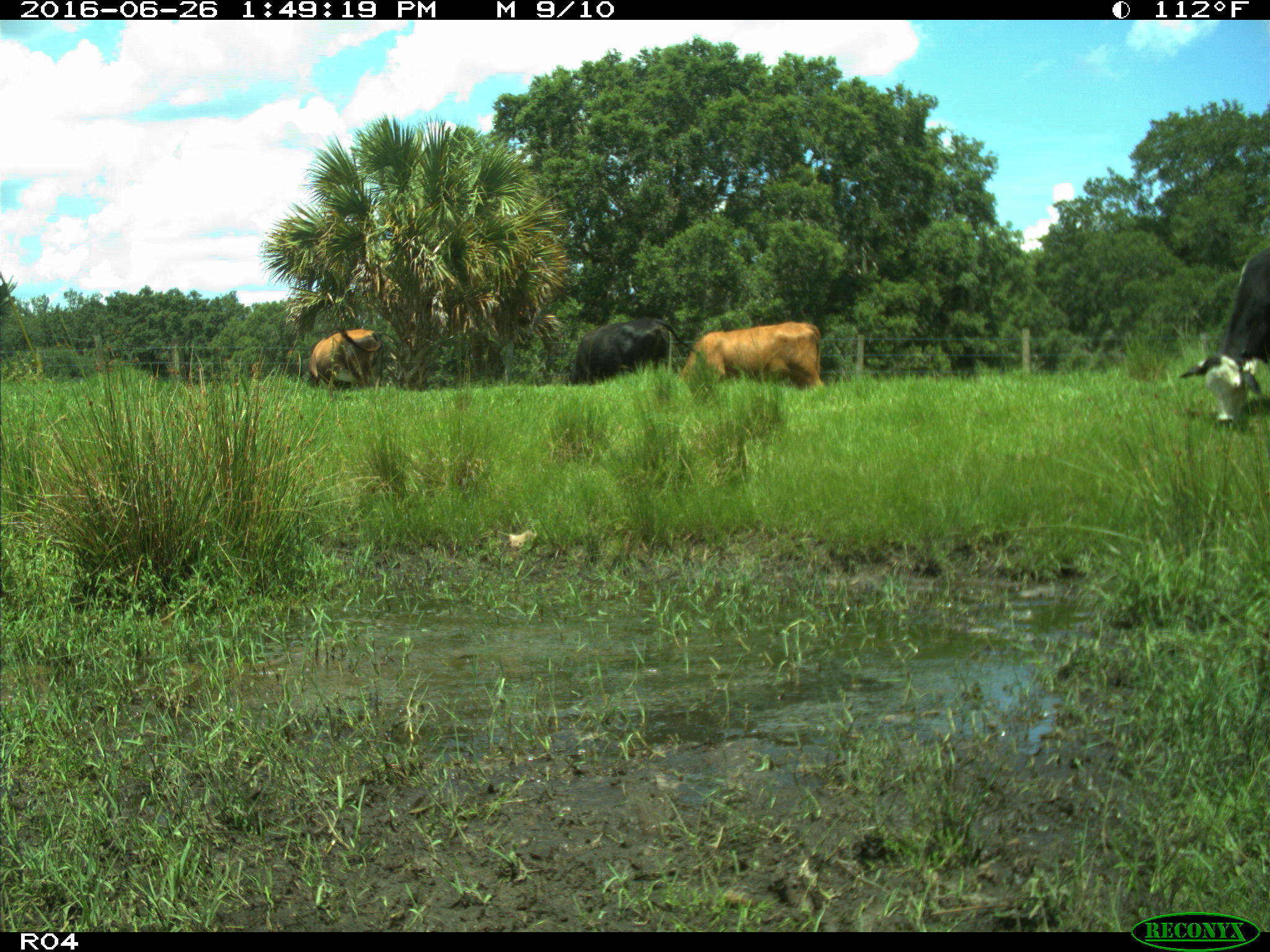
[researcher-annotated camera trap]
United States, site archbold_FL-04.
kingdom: Animalia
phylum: Chordata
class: Mammalia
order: Artiodactyla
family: Bovidae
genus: Bos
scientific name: Bos taurus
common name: domestic cow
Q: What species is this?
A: Bos taurus (domestic cow).